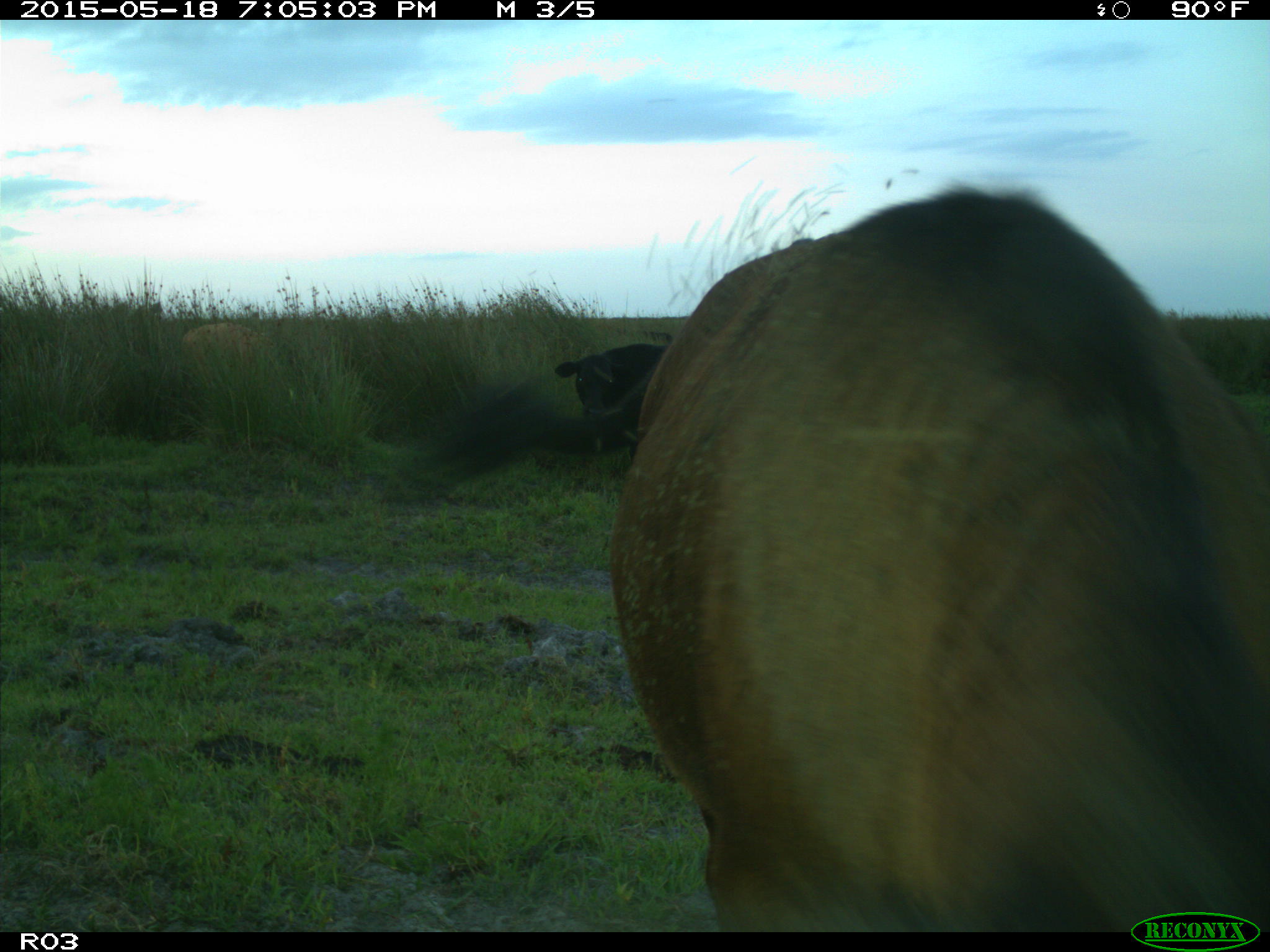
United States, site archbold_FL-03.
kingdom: Animalia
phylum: Chordata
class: Mammalia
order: Artiodactyla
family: Bovidae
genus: Bos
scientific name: Bos taurus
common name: domestic cow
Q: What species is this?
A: Bos taurus (domestic cow).